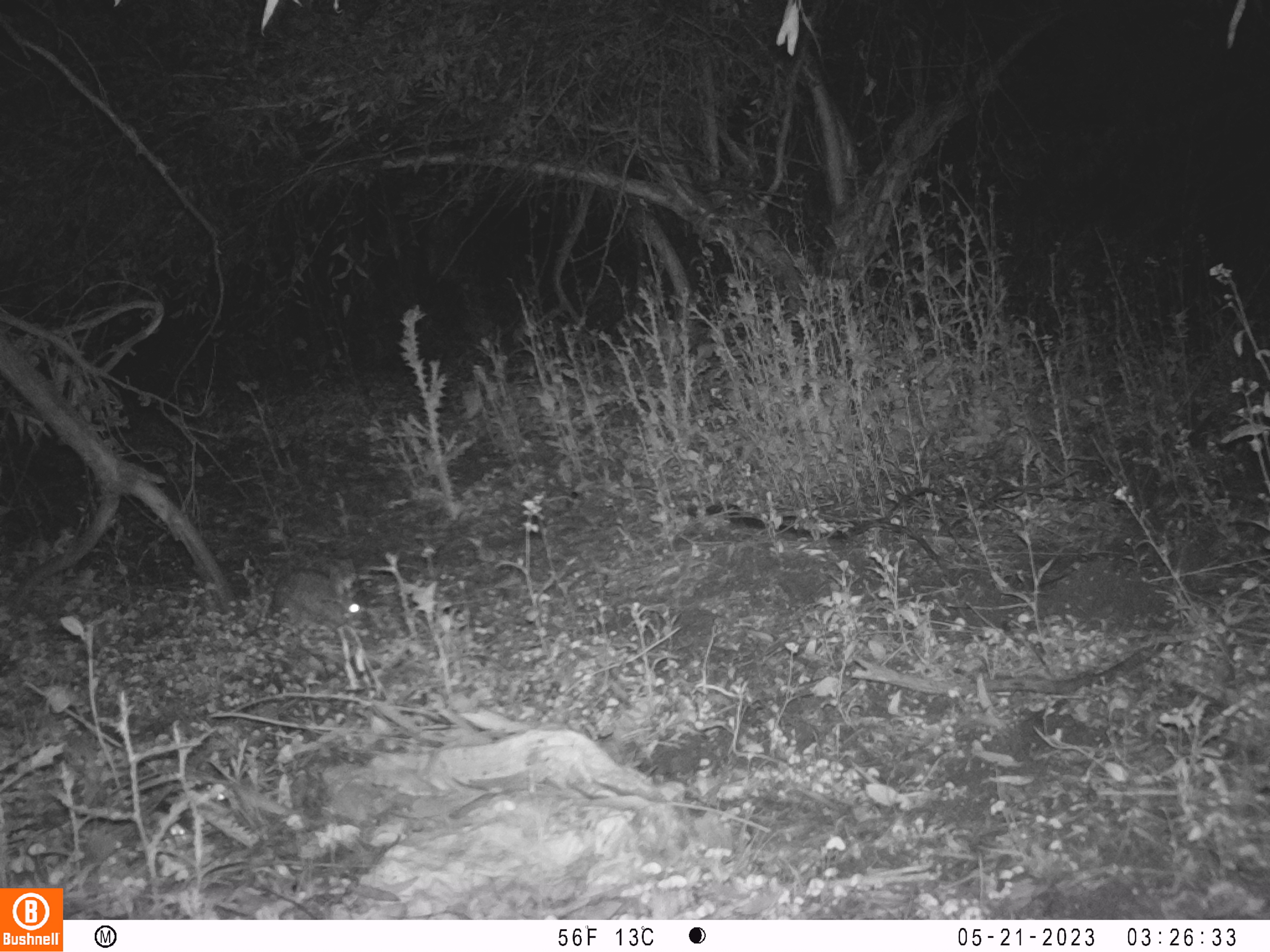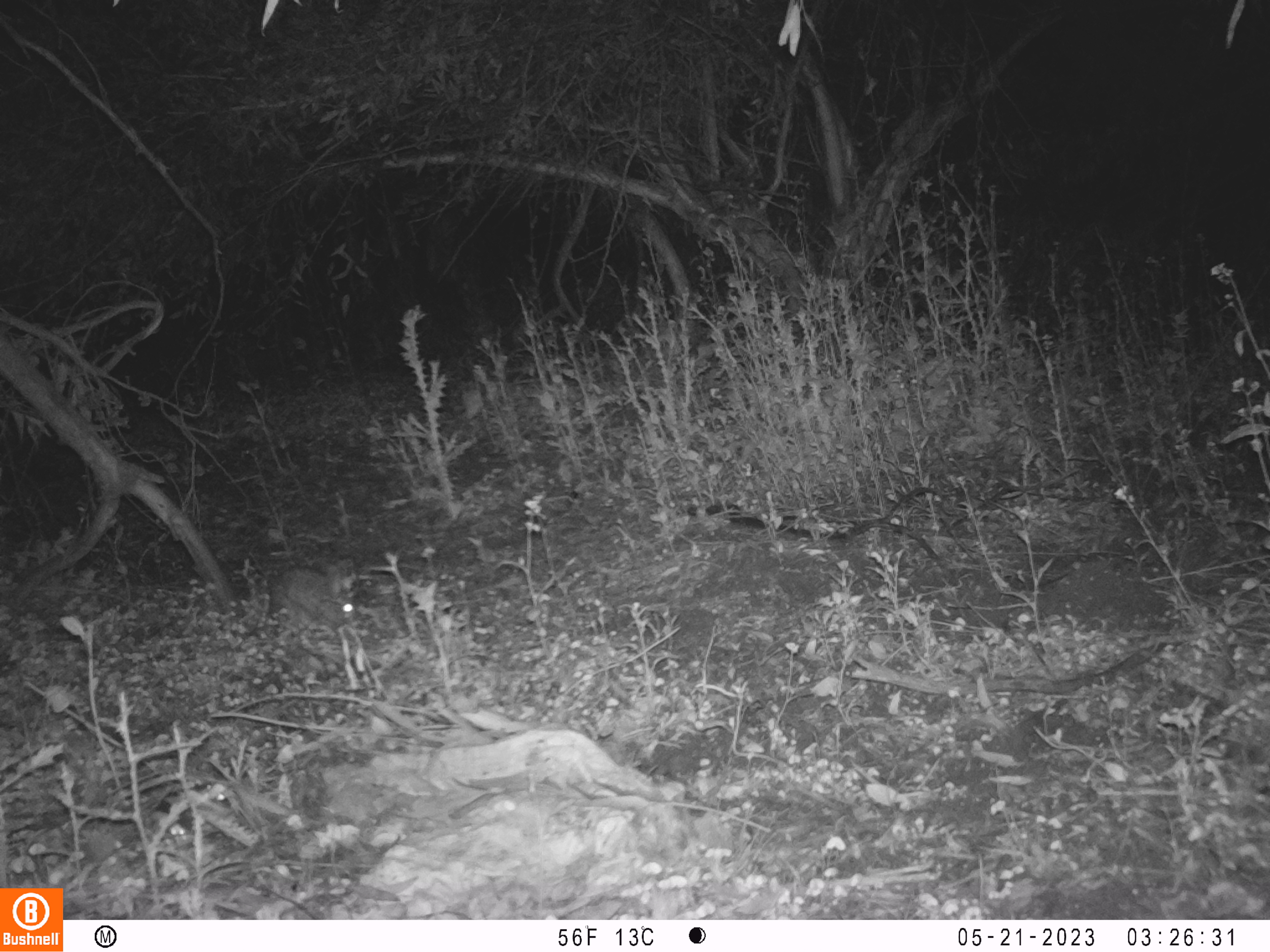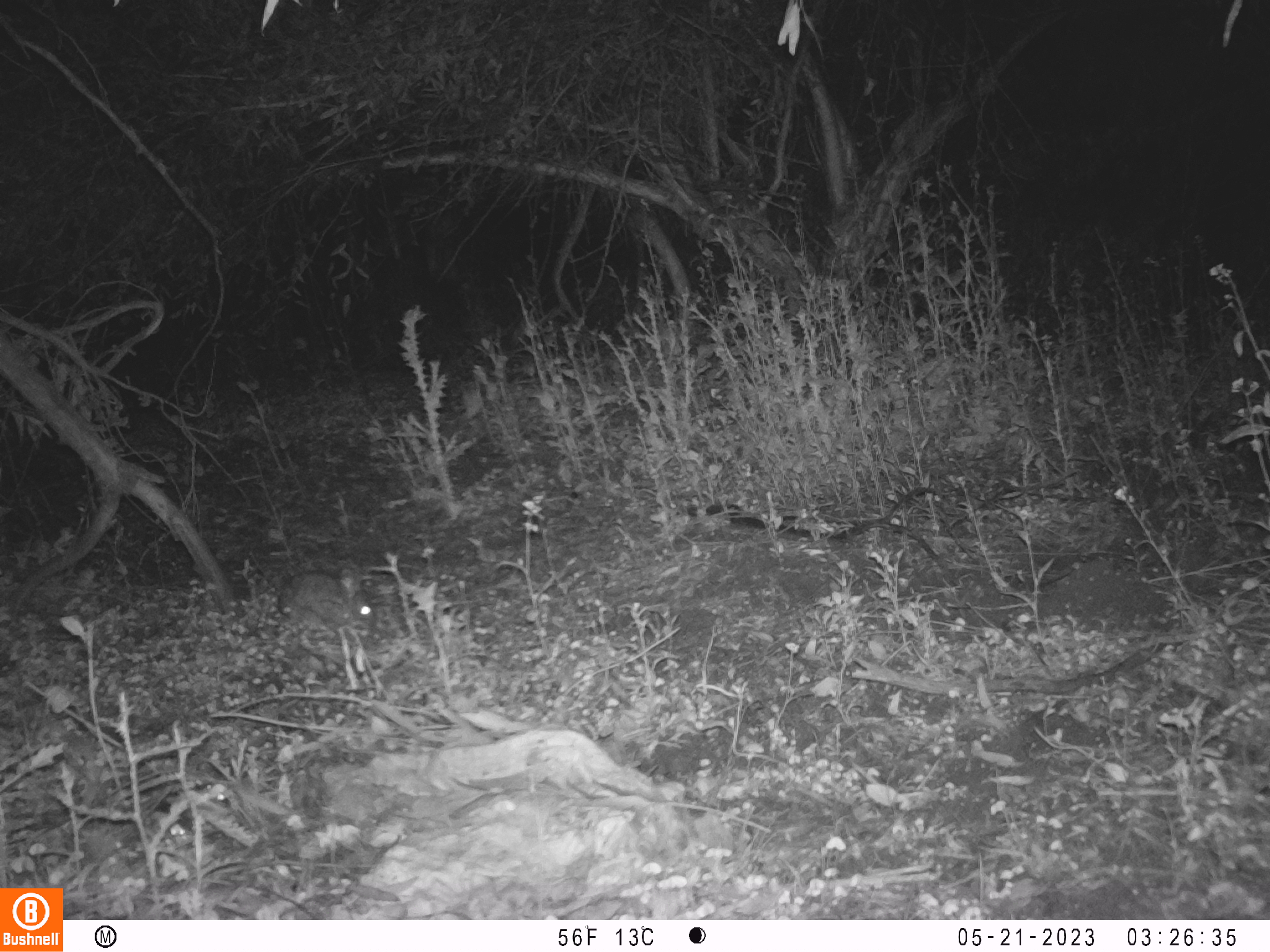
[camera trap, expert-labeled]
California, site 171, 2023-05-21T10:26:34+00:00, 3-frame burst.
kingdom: Animalia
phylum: Chordata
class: Mammalia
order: Lagomorpha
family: Leporidae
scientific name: Leporidae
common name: rabbit